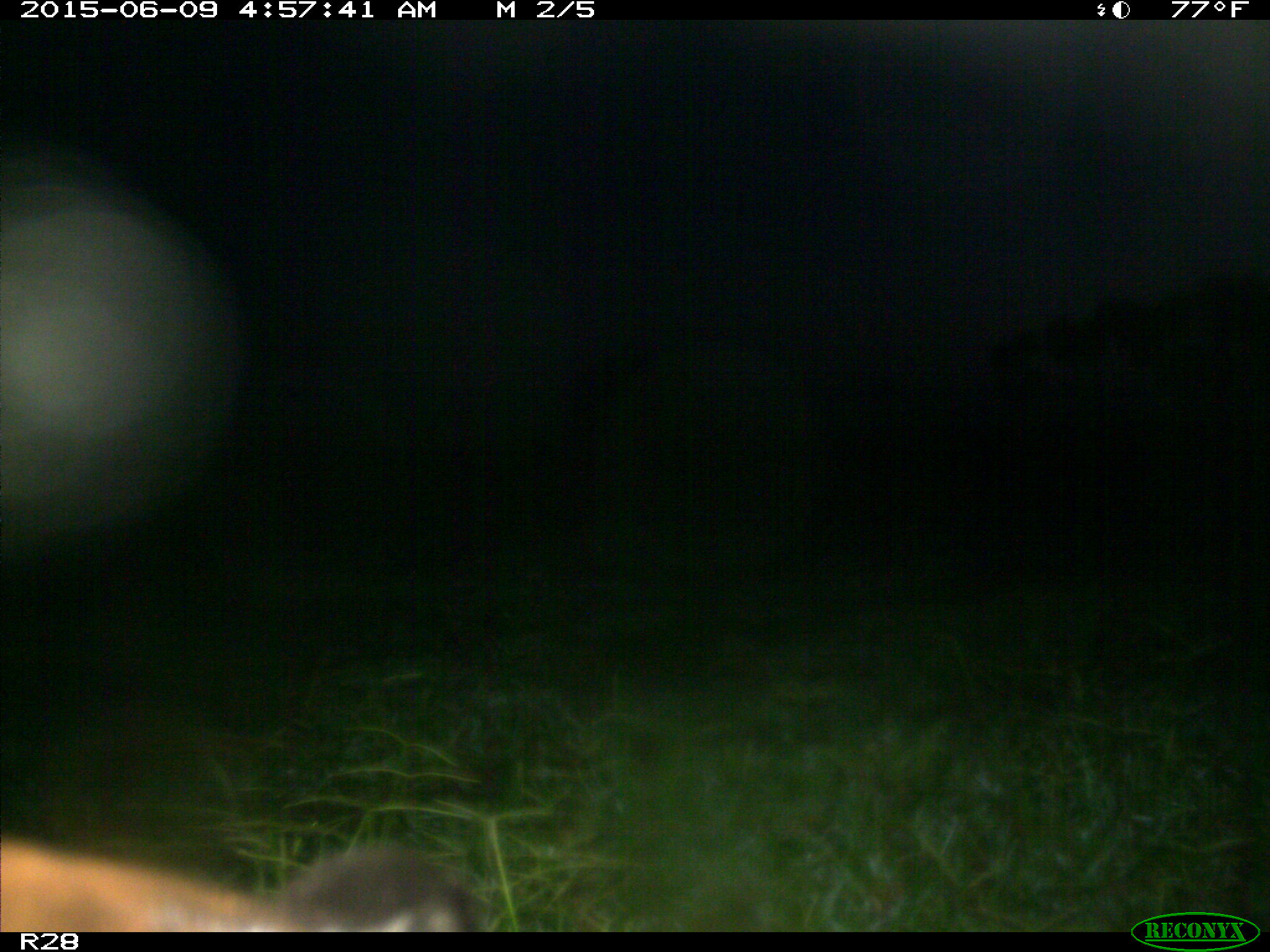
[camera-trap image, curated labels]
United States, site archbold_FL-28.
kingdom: Animalia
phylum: Chordata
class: Mammalia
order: Artiodactyla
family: Bovidae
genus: Bos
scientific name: Bos taurus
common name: domestic cow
Bos taurus (domestic cow).